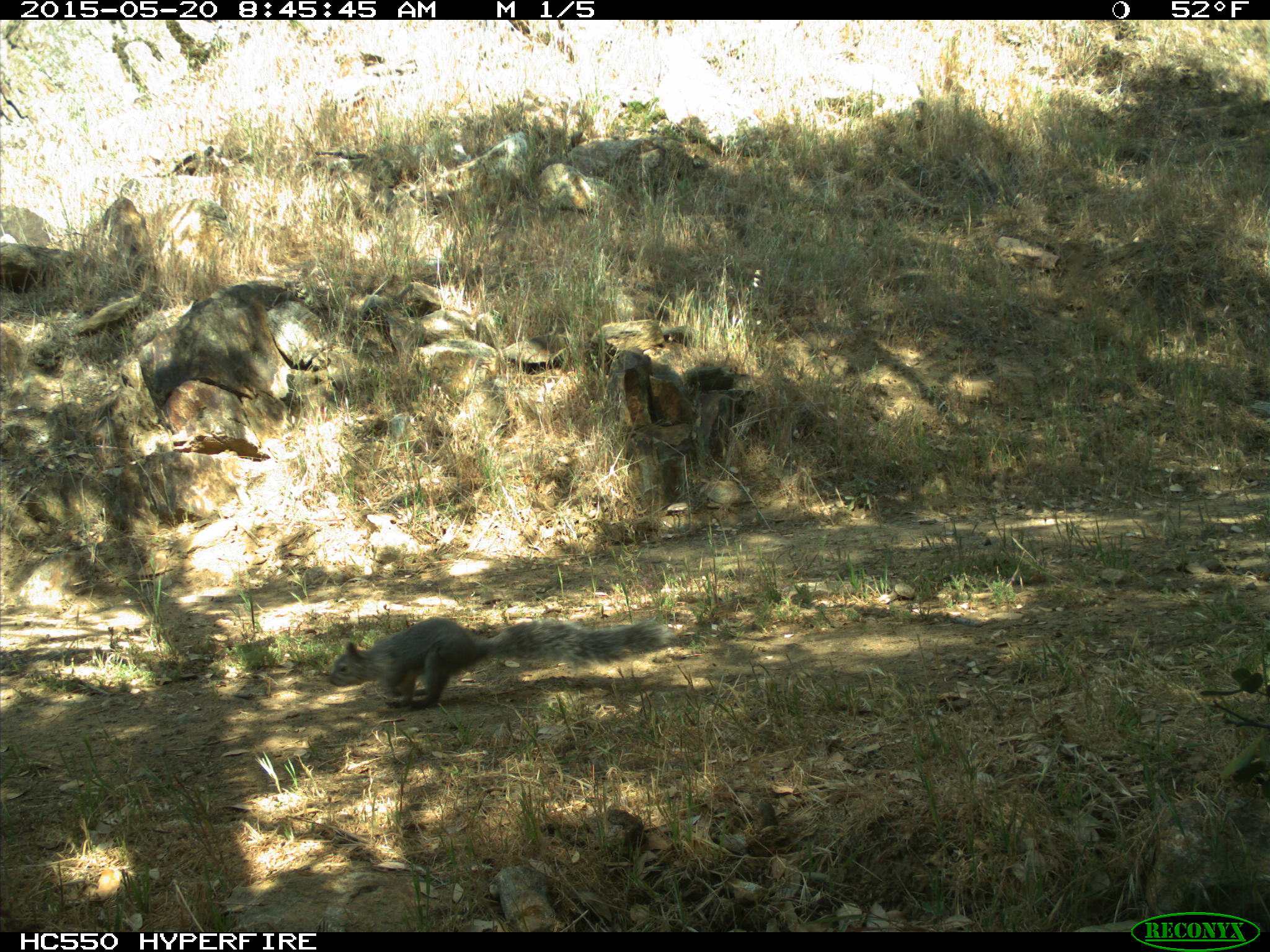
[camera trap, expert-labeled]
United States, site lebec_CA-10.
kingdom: Animalia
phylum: Chordata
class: Mammalia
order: Rodentia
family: Sciuridae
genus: Sciurus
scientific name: Sciurus carolinensis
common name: eastern gray squirrel